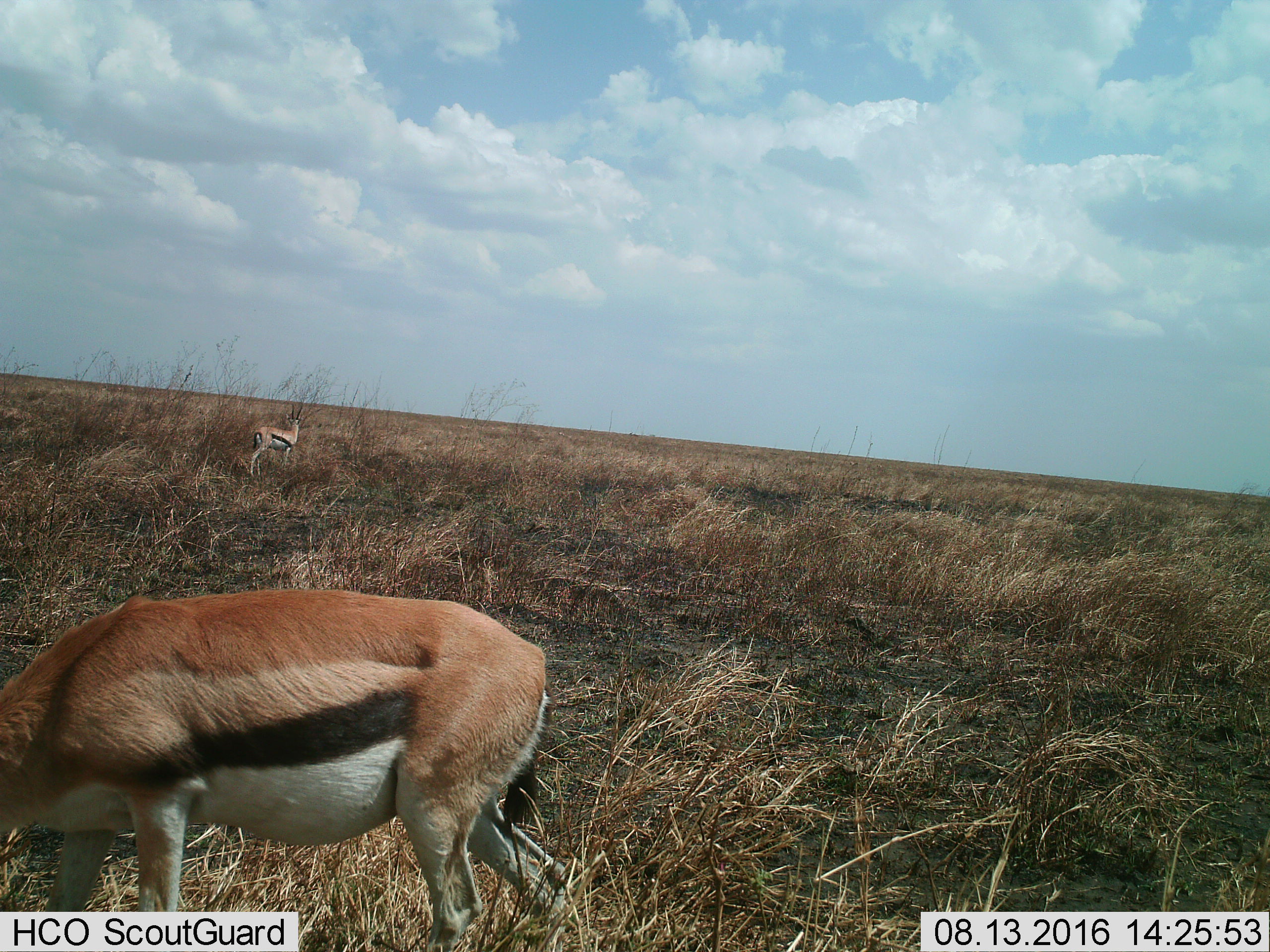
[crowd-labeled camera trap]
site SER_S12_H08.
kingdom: Animalia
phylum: Chordata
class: Mammalia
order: Artiodactyla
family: Bovidae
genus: Eudorcas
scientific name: Eudorcas thomsonii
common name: thomson's gazelle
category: gazellethomsons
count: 2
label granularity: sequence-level